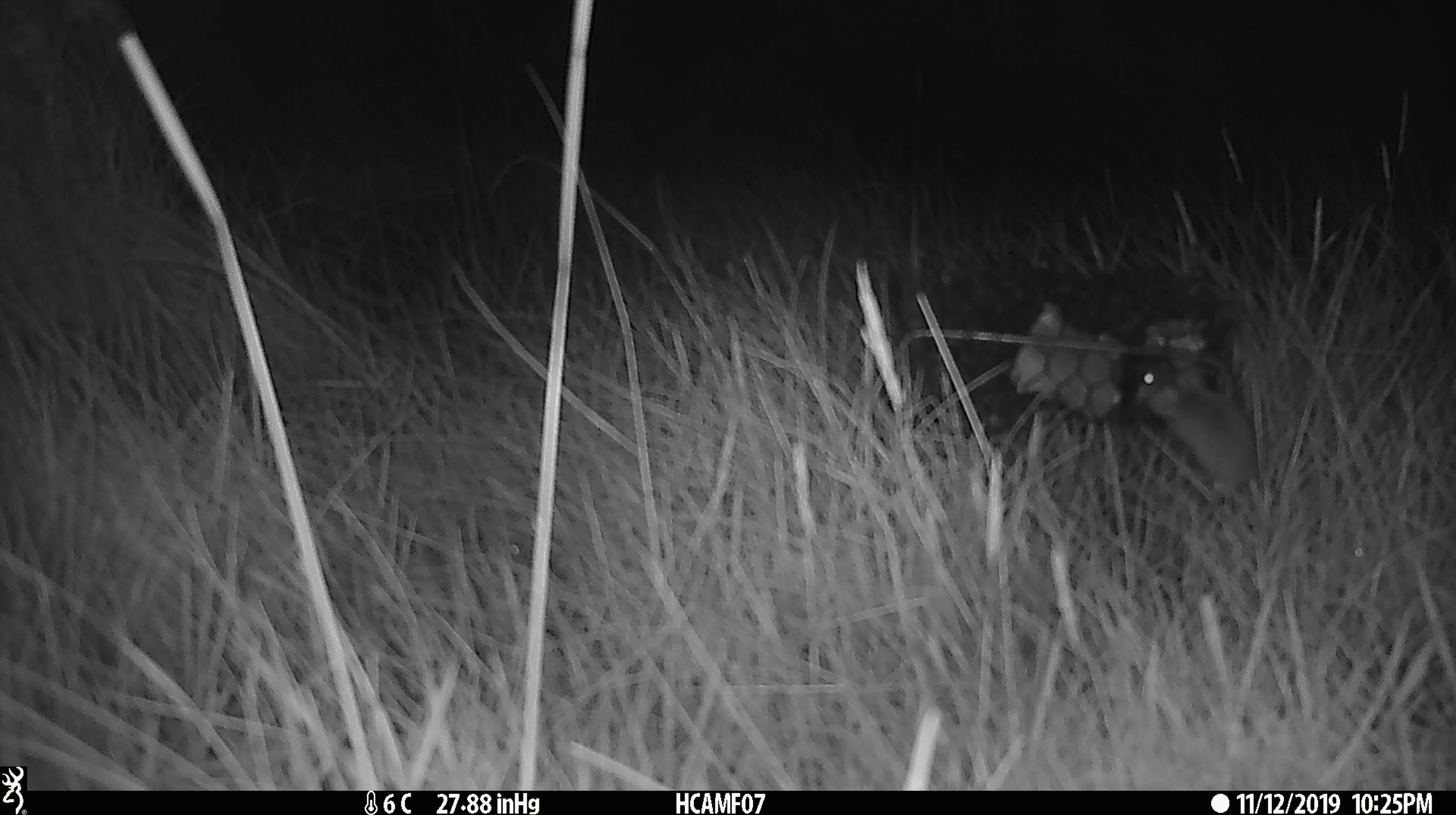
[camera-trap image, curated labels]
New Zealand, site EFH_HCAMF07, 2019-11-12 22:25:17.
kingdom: Animalia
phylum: Chordata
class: Mammalia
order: Rodentia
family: Muridae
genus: Mus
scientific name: Mus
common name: mouse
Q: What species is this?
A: Mouse (Mus).